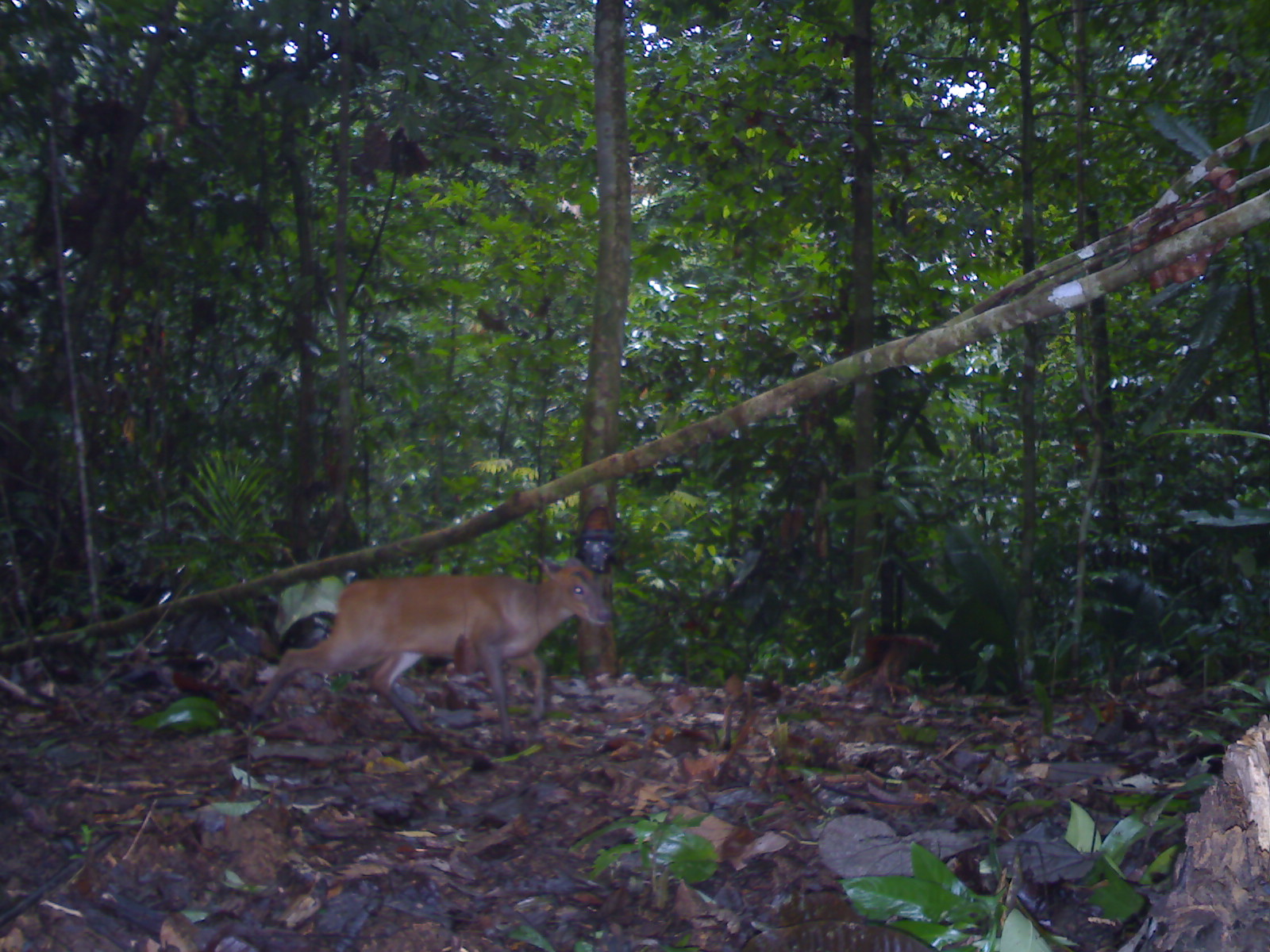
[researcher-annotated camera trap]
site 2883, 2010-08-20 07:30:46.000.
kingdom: Animalia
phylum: Chordata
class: Mammalia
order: Artiodactyla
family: Cervidae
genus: Muntiacus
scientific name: Muntiacus muntjak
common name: southern red muntjac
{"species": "Muntiacus muntjak (southern red muntjac)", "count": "1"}